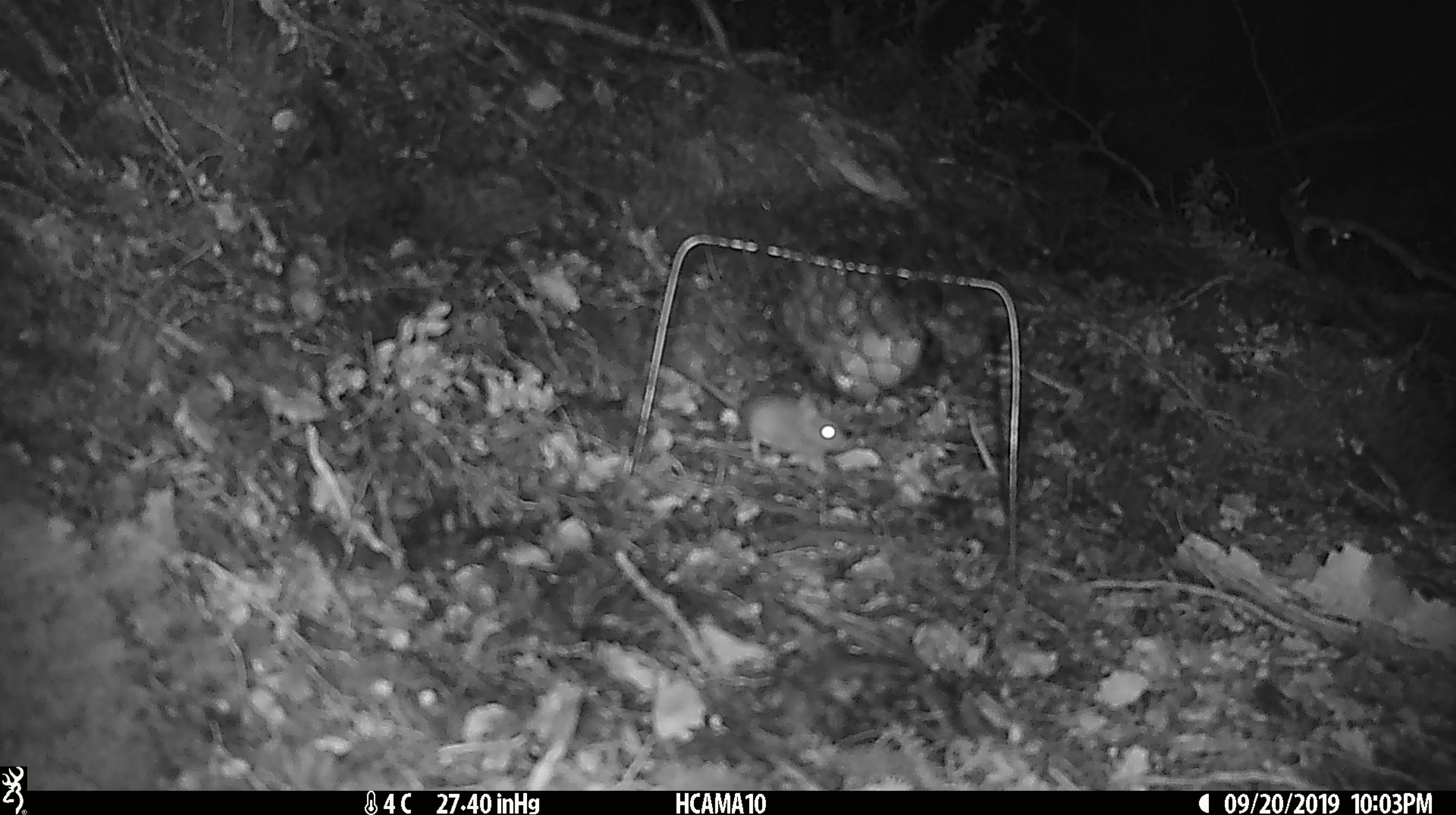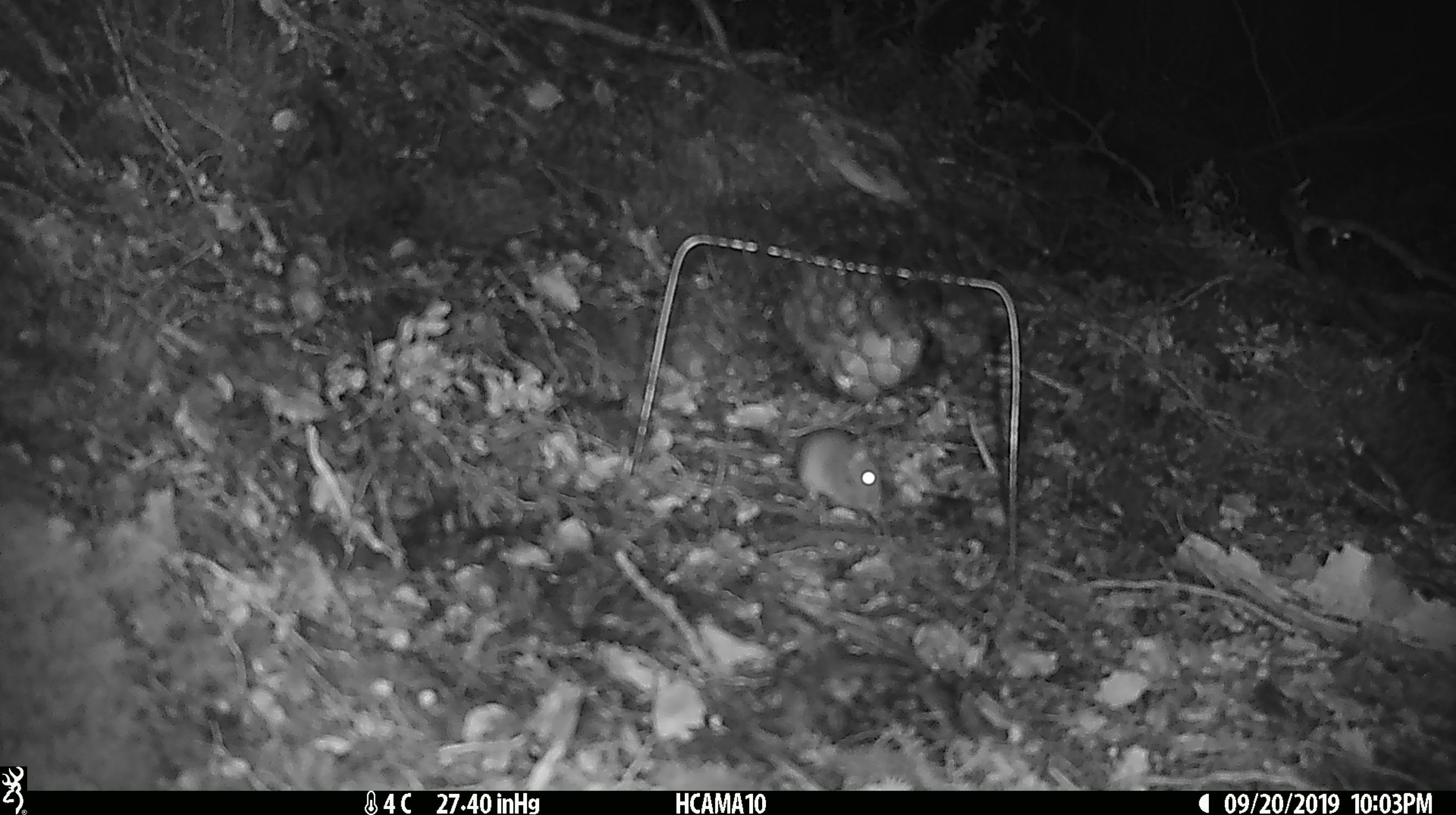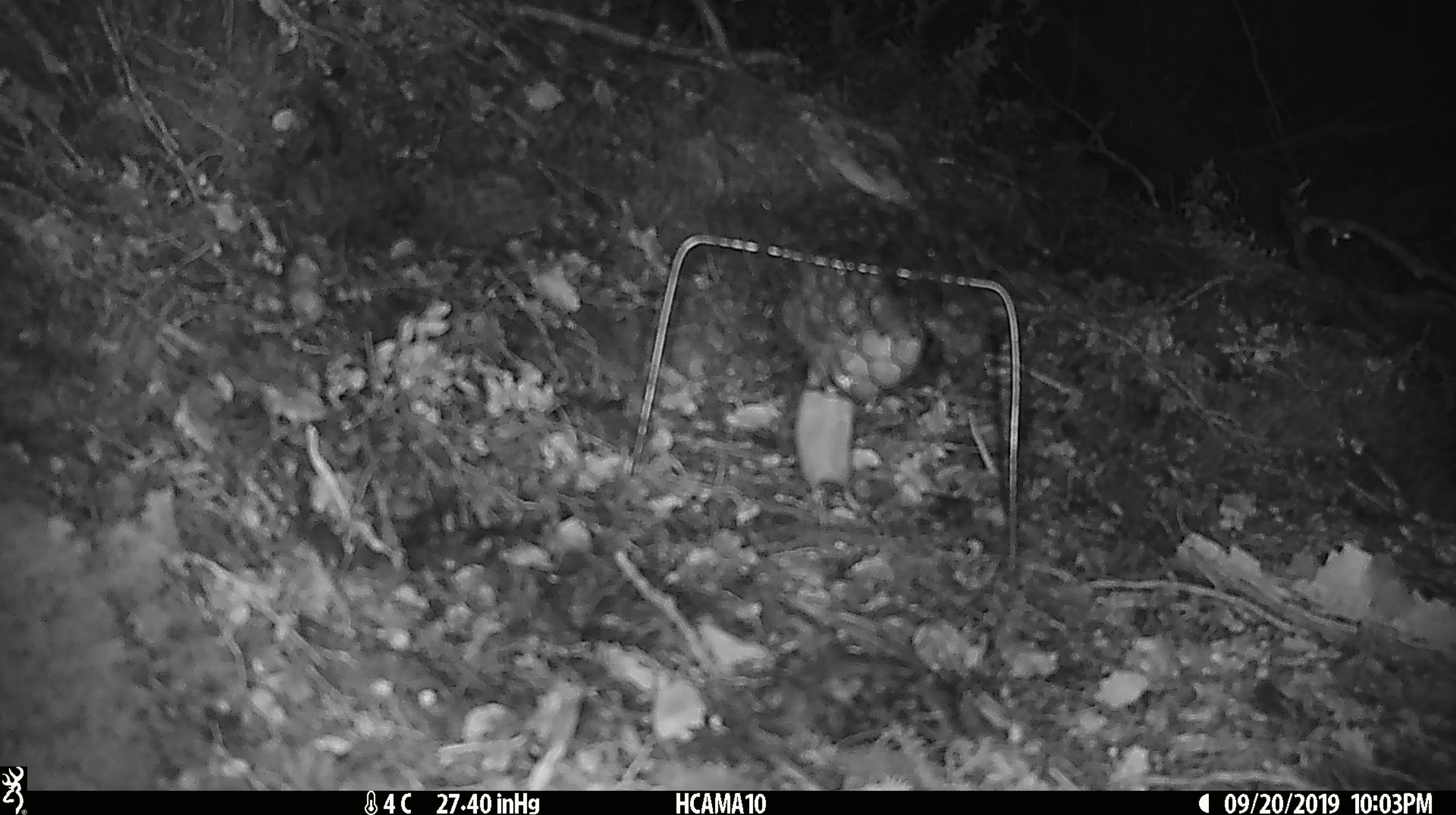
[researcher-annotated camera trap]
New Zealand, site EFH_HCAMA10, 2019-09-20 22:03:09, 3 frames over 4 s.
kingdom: Animalia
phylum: Chordata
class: Mammalia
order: Rodentia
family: Muridae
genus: Mus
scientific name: Mus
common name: mouse